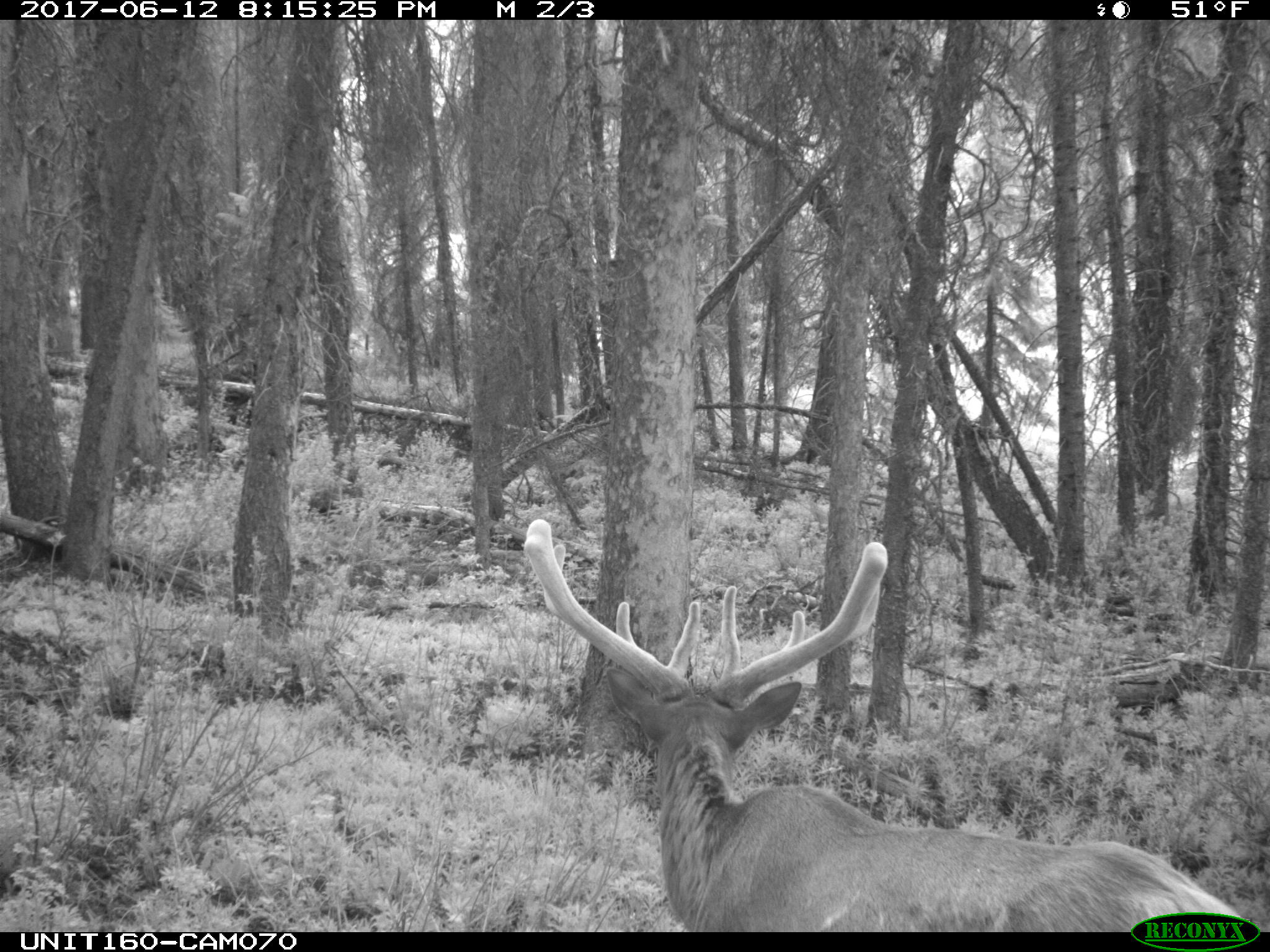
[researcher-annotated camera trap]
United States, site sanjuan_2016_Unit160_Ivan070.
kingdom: Animalia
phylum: Chordata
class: Mammalia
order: Artiodactyla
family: Cervidae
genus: Cervus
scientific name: Cervus elaphus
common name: red deer